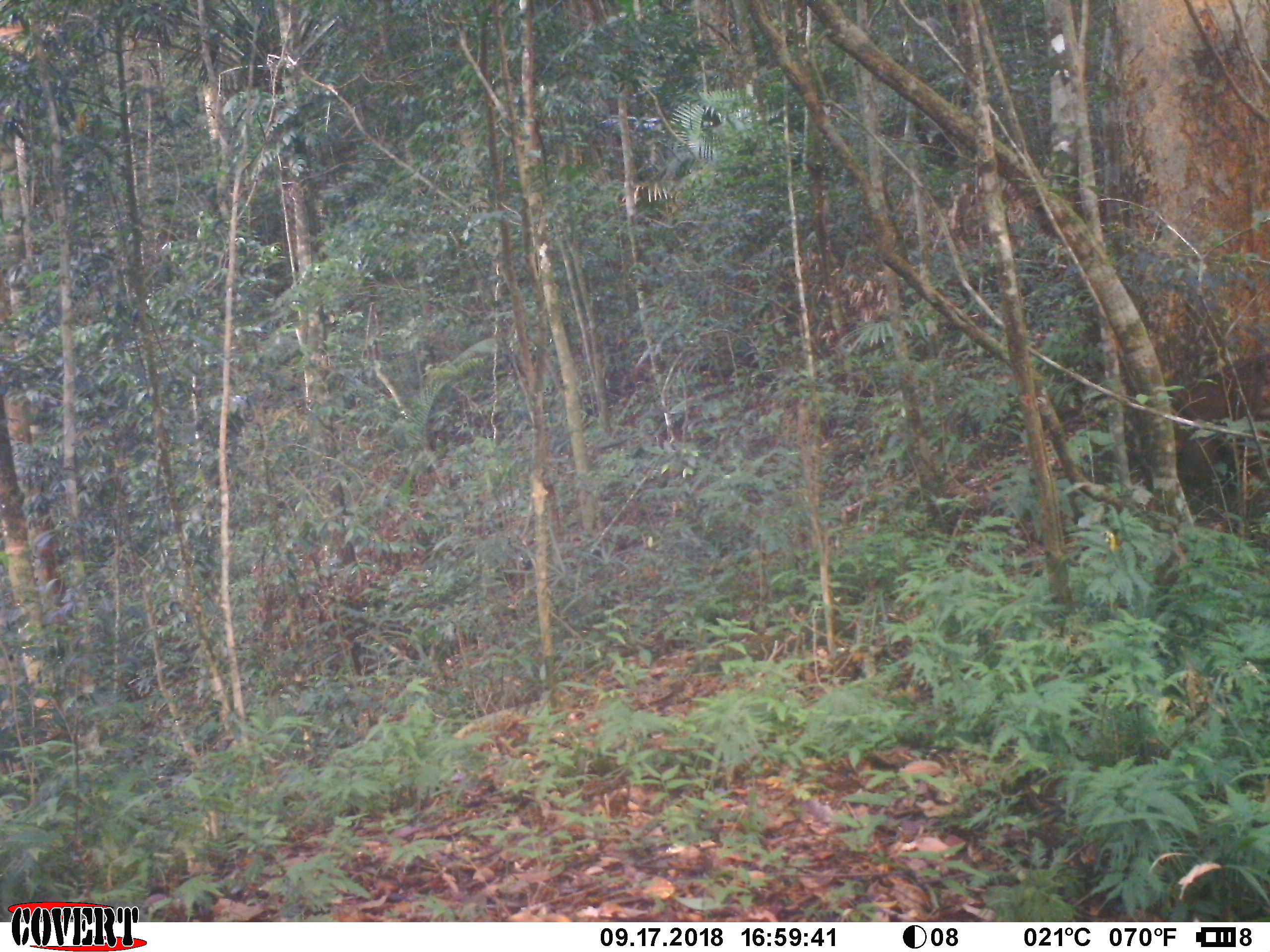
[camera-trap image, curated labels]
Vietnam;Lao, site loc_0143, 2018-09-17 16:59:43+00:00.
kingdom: Animalia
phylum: Chordata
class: Mammalia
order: Primates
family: Cercopithecidae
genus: Macaca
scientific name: Macaca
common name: macaque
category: unidentified macaque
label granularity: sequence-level